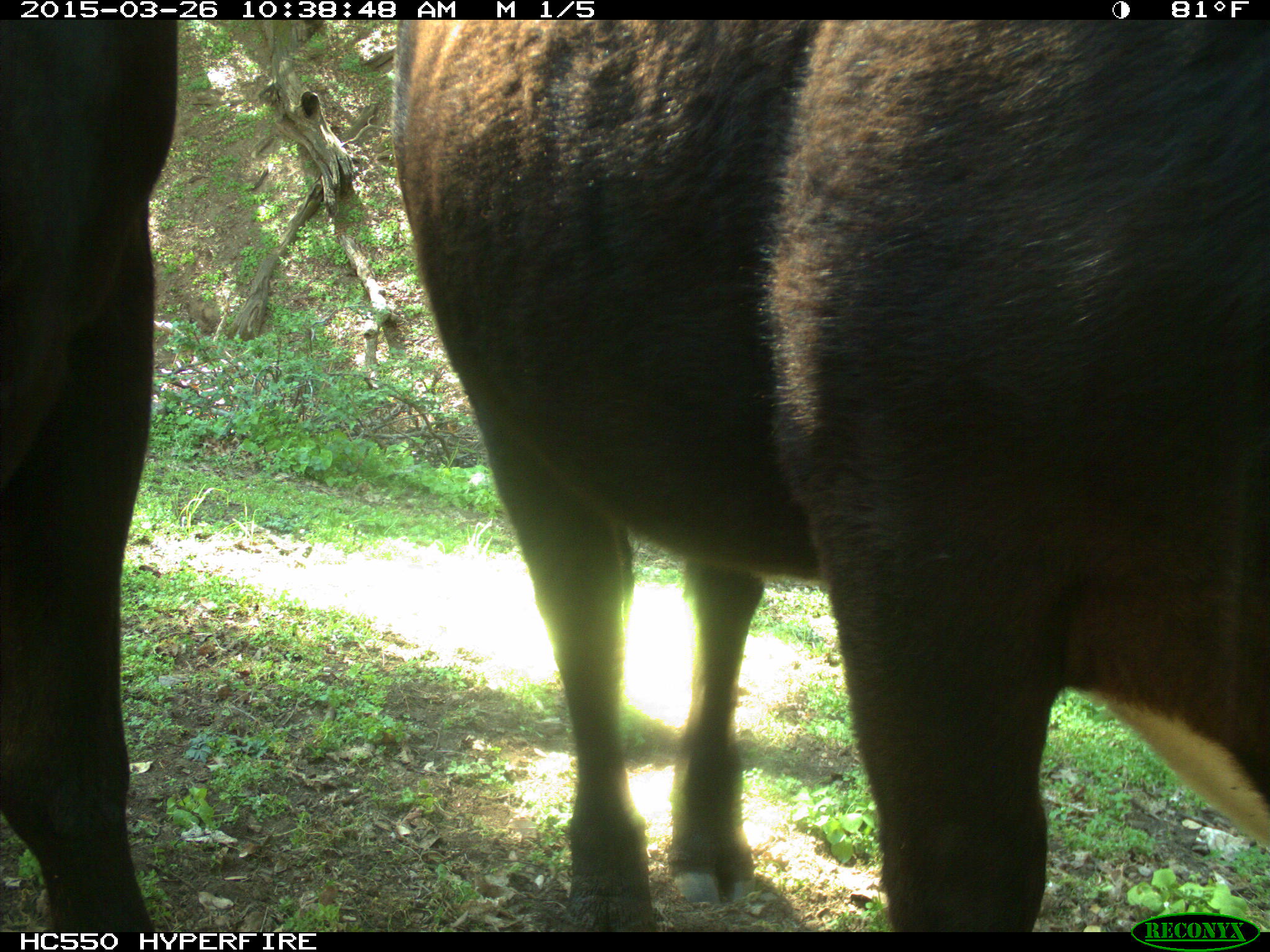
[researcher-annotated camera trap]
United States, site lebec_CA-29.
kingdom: Animalia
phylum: Chordata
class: Mammalia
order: Artiodactyla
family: Bovidae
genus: Bos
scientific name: Bos taurus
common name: domestic cow